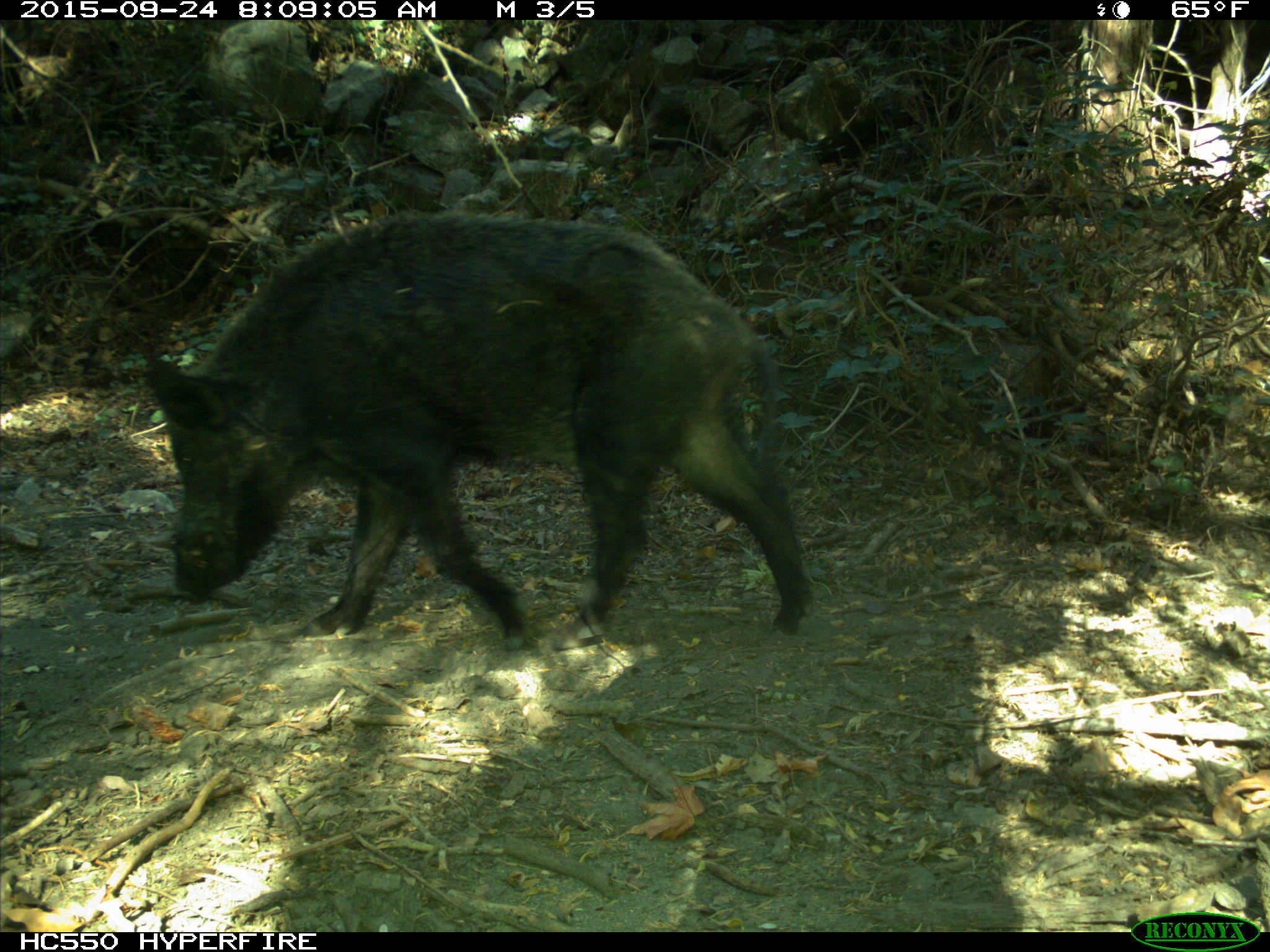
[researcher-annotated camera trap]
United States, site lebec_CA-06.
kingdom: Animalia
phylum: Chordata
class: Mammalia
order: Artiodactyla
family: Suidae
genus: Sus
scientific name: Sus scrofa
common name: wild boar